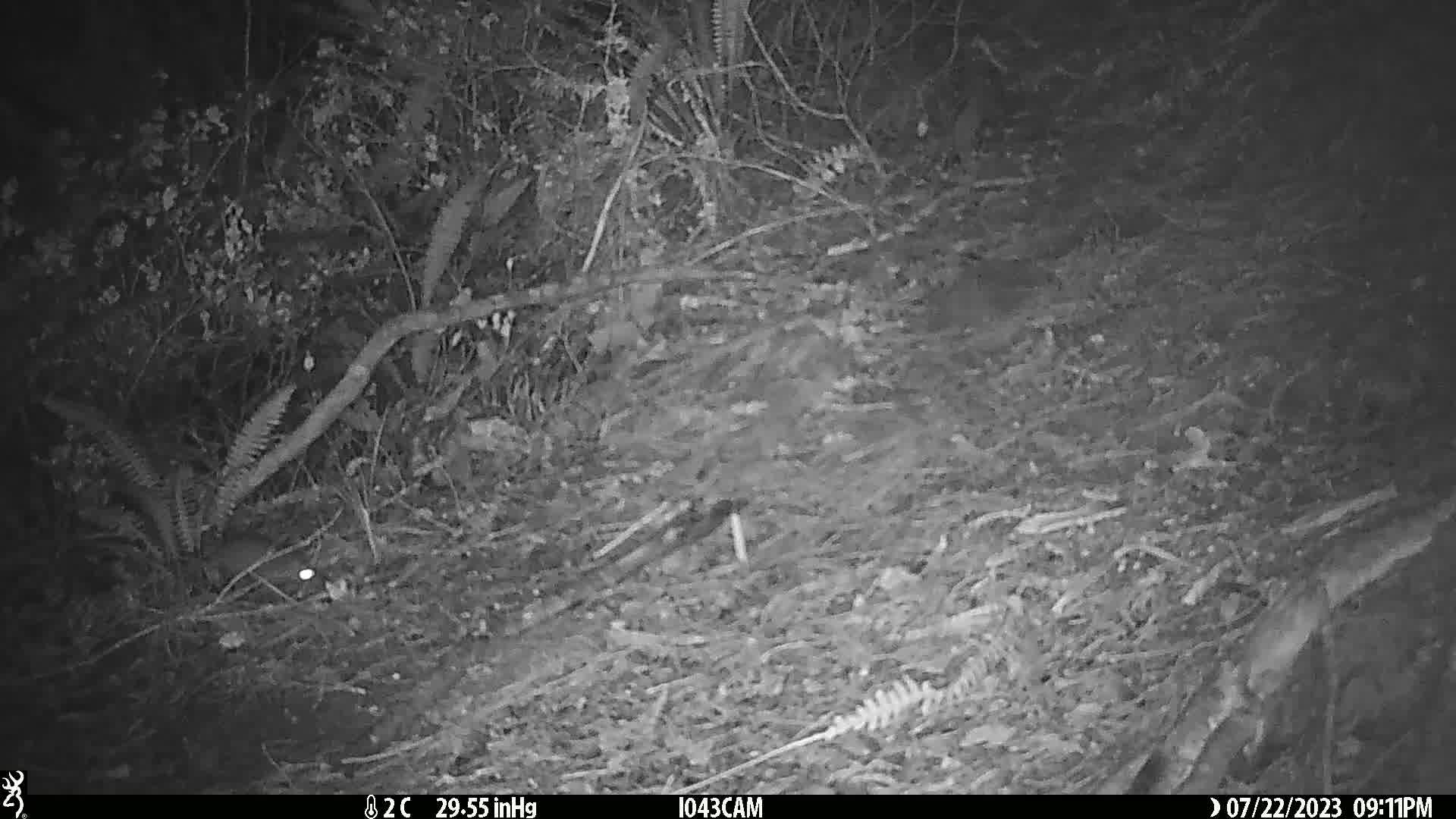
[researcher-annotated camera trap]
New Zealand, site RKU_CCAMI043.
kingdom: Animalia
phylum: Chordata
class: Mammalia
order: Rodentia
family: Muridae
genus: Rattus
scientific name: Rattus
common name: rat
Rat (Rattus).